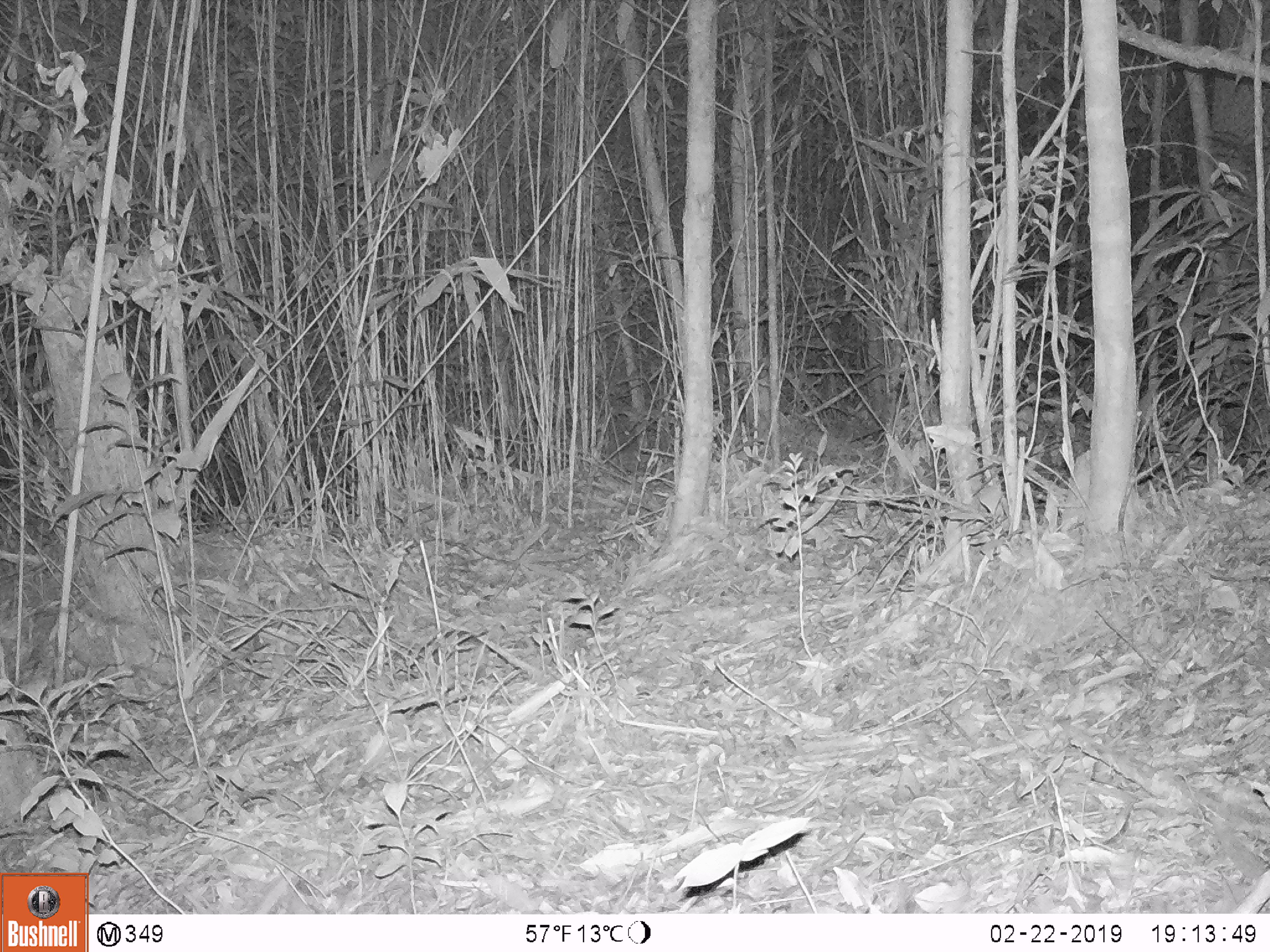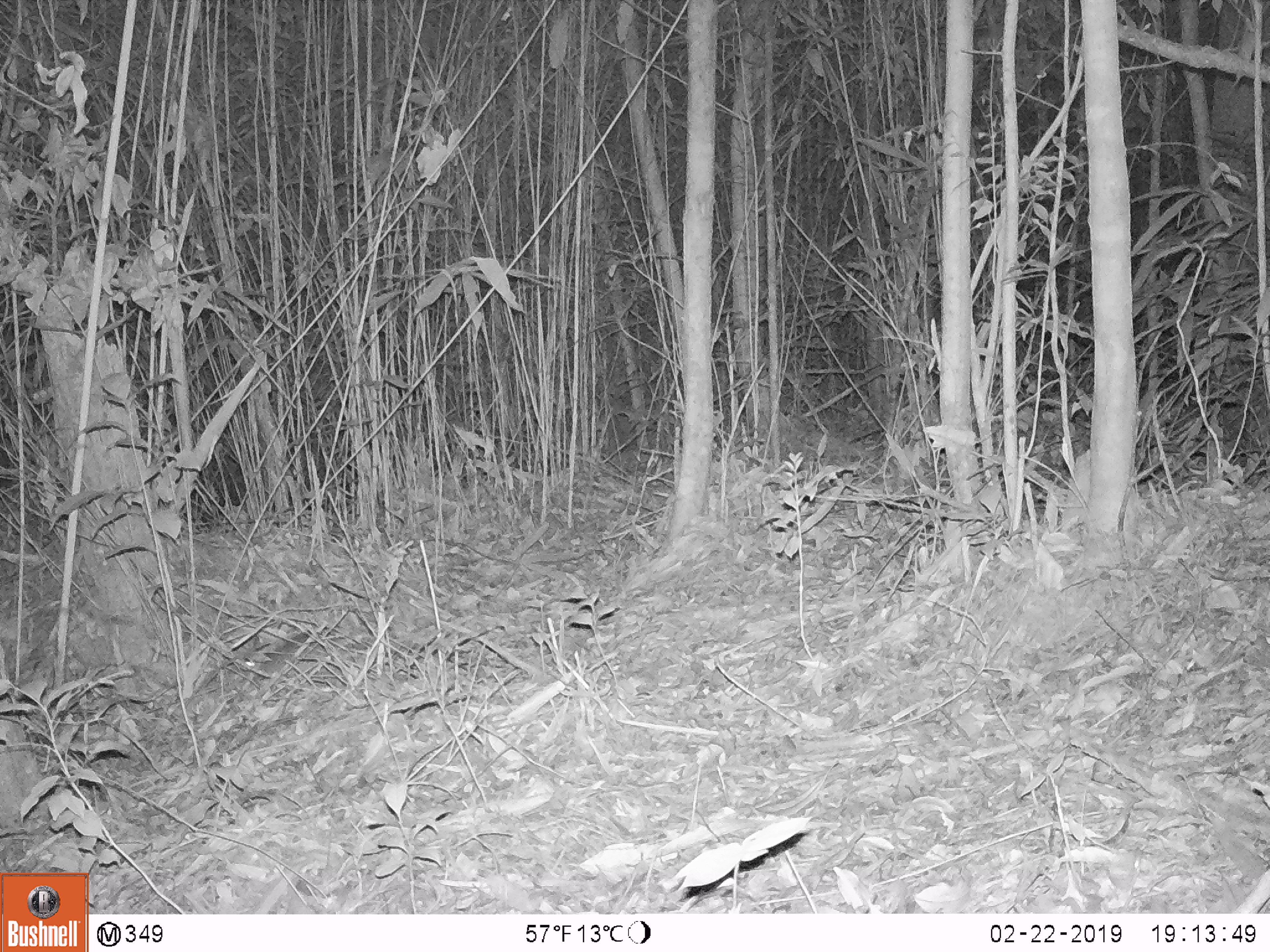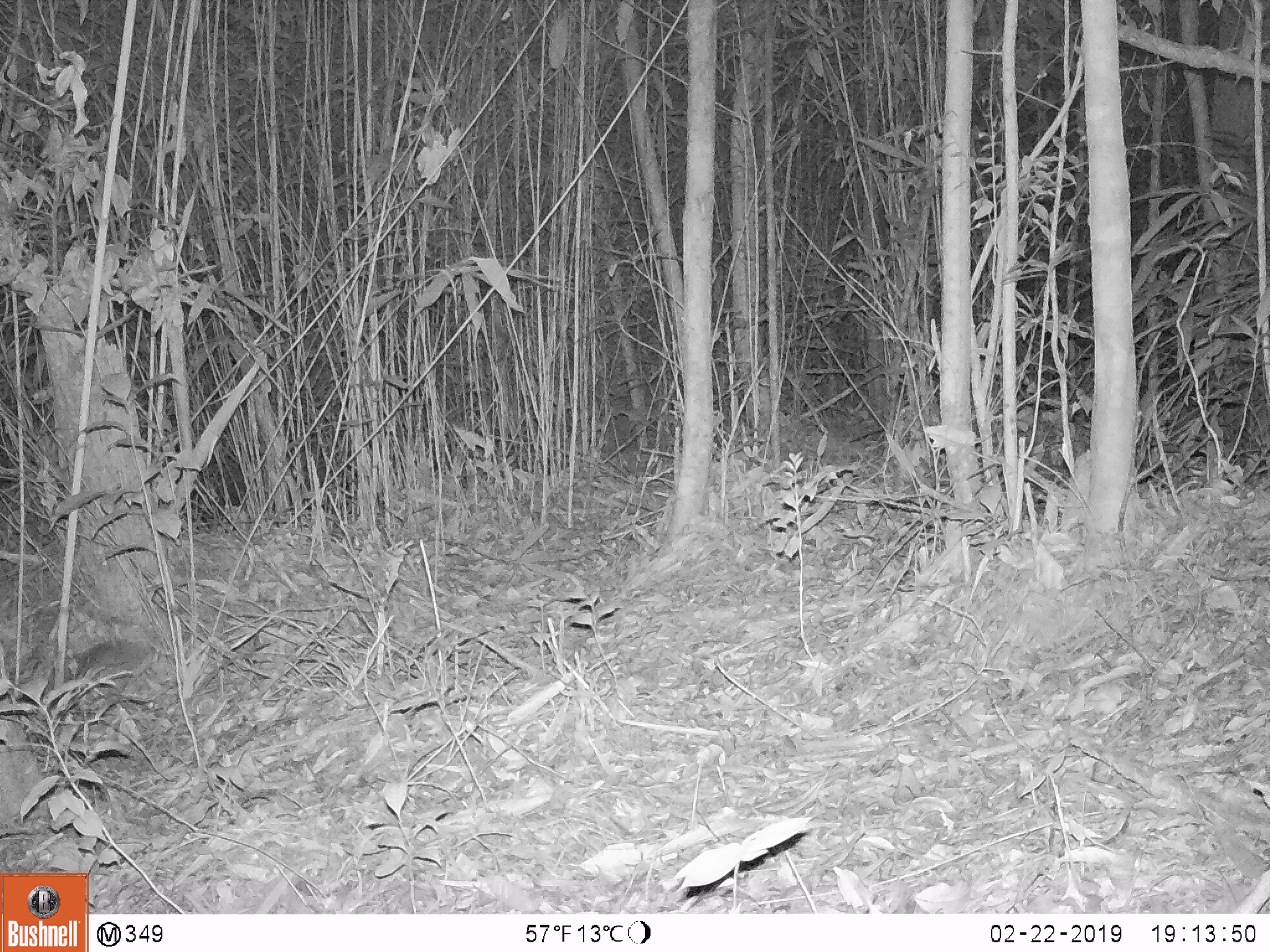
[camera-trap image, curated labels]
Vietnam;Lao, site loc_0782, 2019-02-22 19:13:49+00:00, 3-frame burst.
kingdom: Animalia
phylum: Chordata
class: Mammalia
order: Rodentia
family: Muridae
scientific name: Muridae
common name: old-world mice and rats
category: unidentified murid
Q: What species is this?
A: Unidentified murid (old-world mice and rats) (Muridae).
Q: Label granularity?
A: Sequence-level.